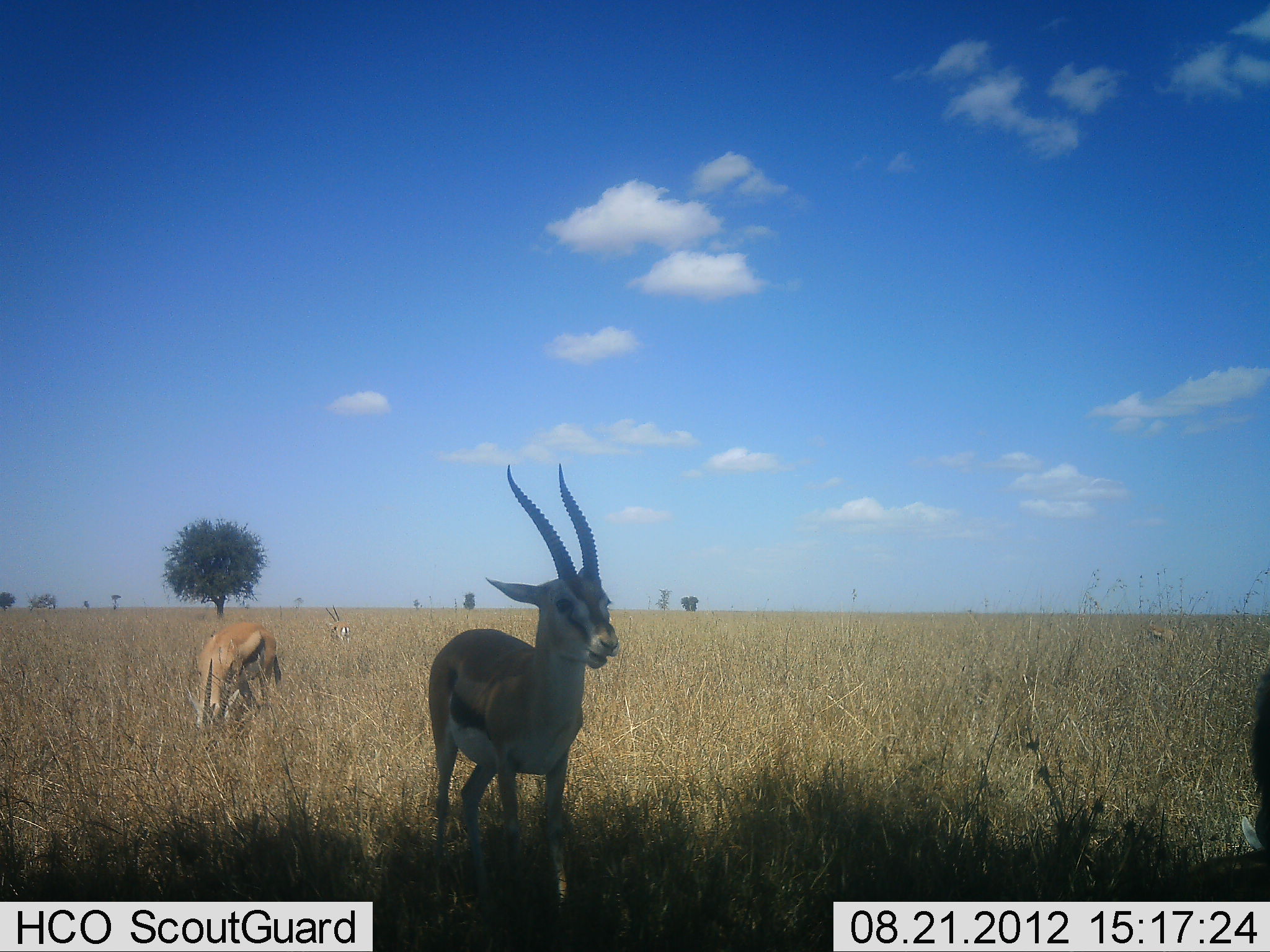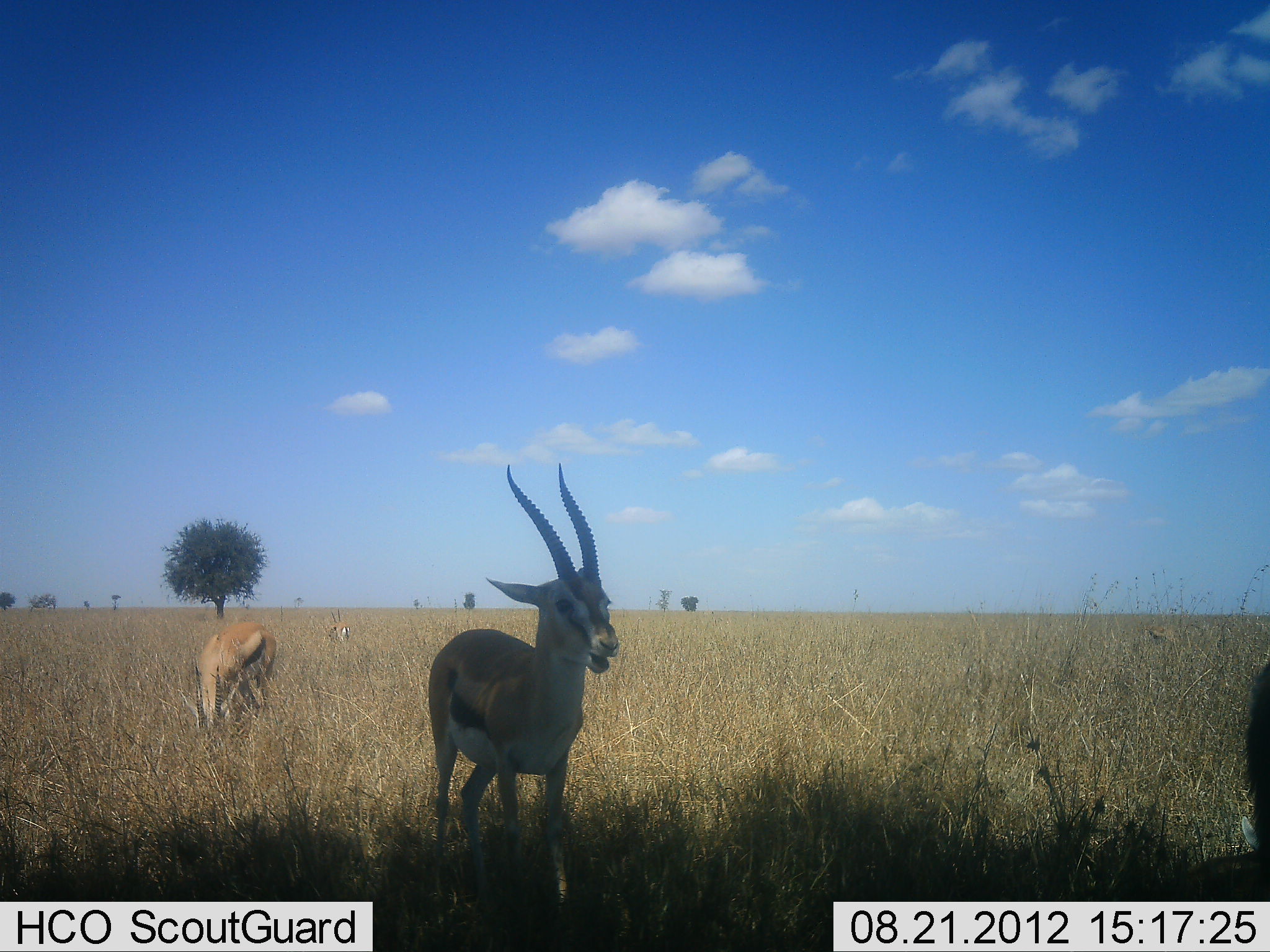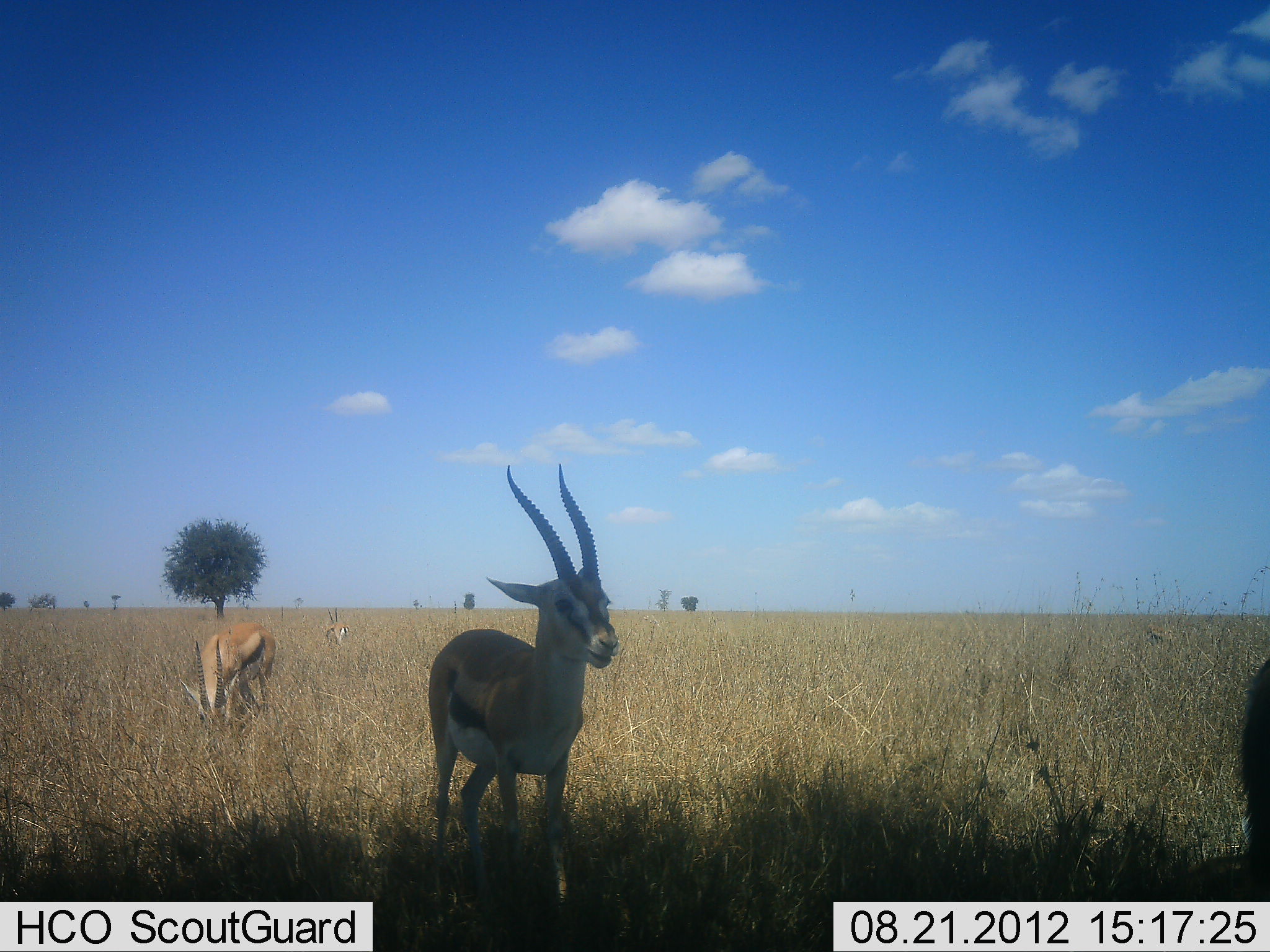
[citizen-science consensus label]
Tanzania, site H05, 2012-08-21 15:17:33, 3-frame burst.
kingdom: Animalia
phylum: Chordata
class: Mammalia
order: Artiodactyla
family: Bovidae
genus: Eudorcas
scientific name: Eudorcas thomsonii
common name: thomson's gazelle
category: gazellethomsons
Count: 4.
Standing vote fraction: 80%.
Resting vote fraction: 0%.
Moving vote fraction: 20%.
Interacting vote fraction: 0%.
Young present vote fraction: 0%.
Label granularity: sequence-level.